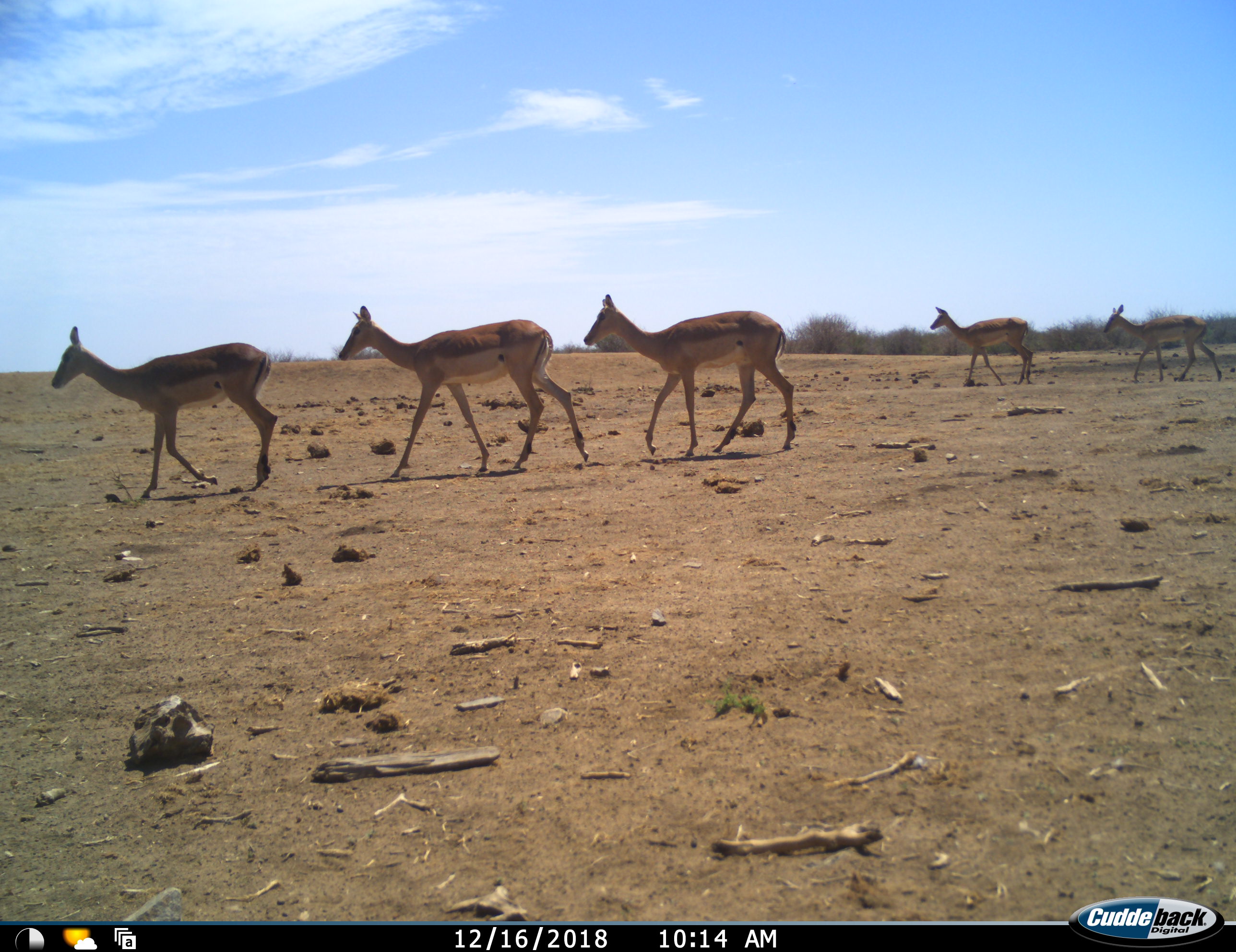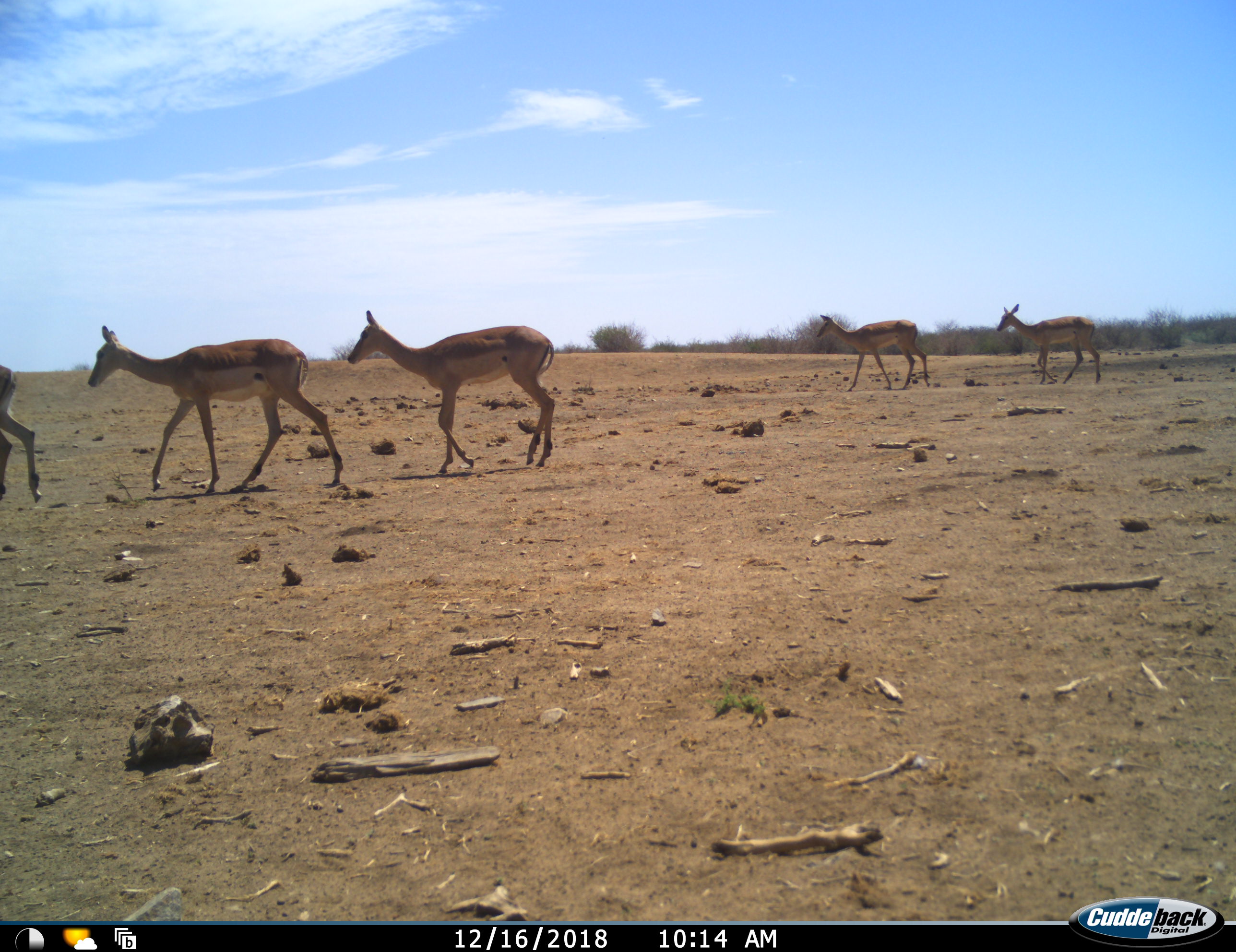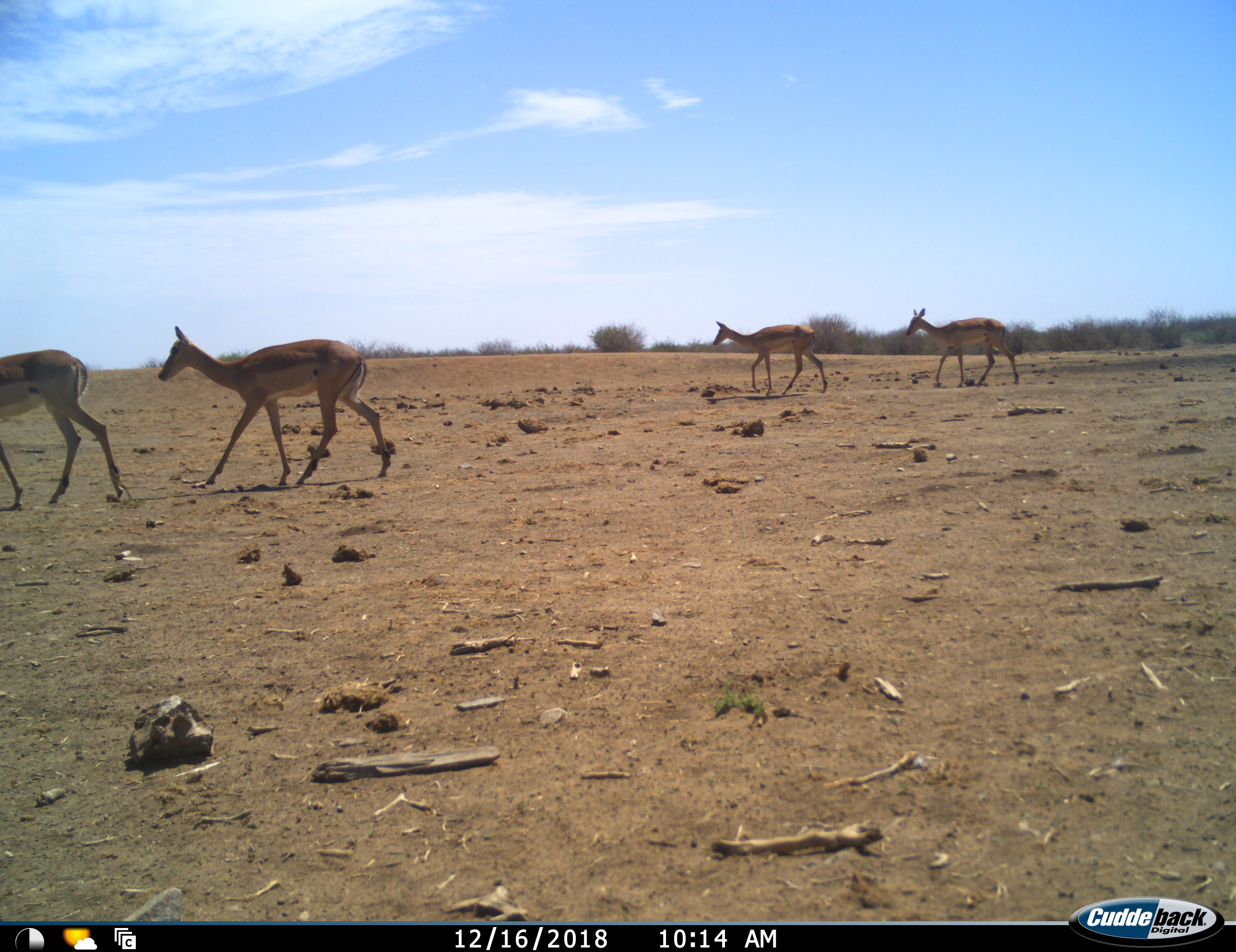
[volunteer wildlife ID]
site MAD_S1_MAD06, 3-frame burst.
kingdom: Animalia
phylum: Chordata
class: Mammalia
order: Artiodactyla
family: Bovidae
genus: Aepyceros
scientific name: Aepyceros melampus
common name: impala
Impala (Aepyceros melampus), count 5. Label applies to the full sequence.